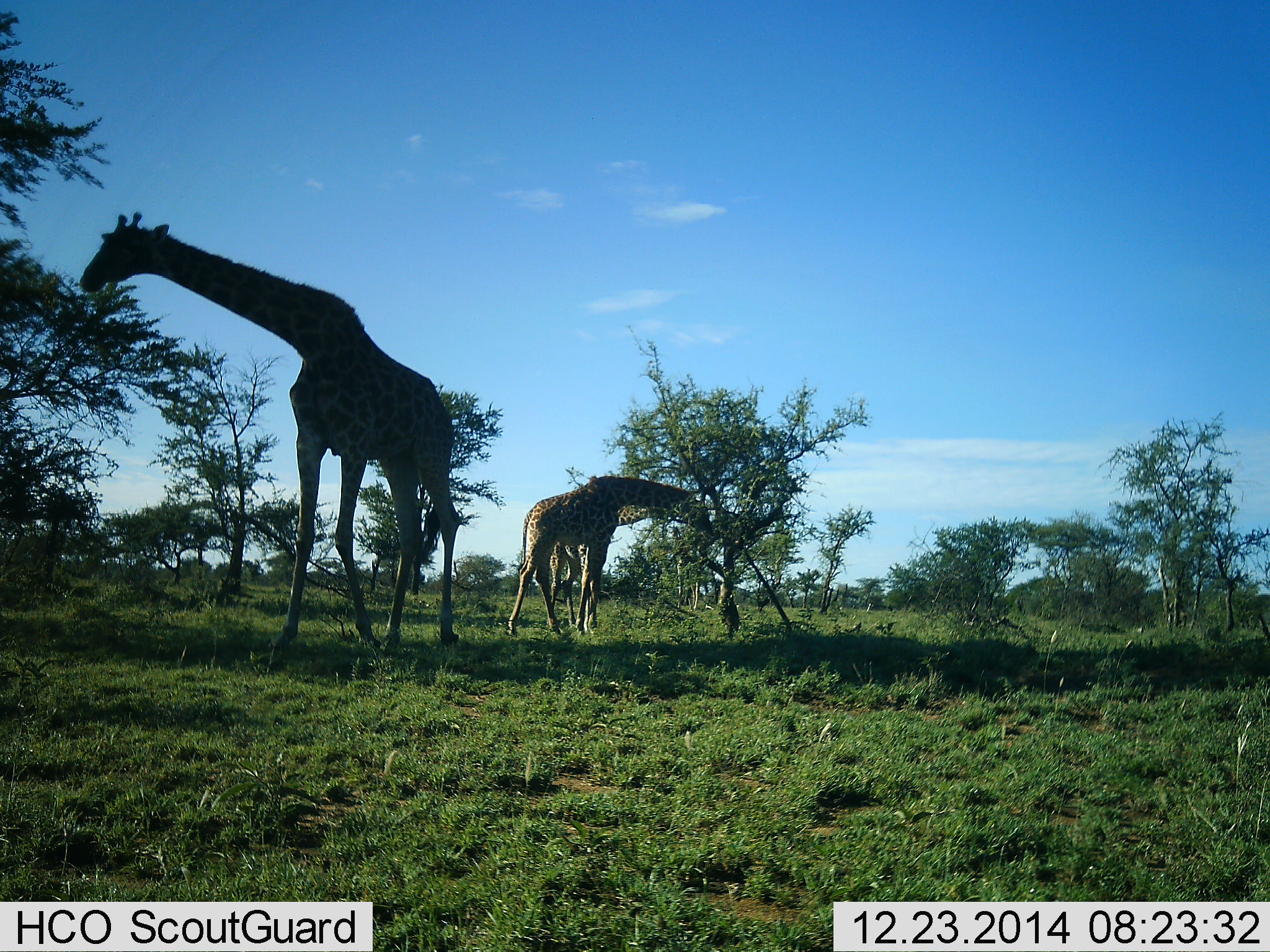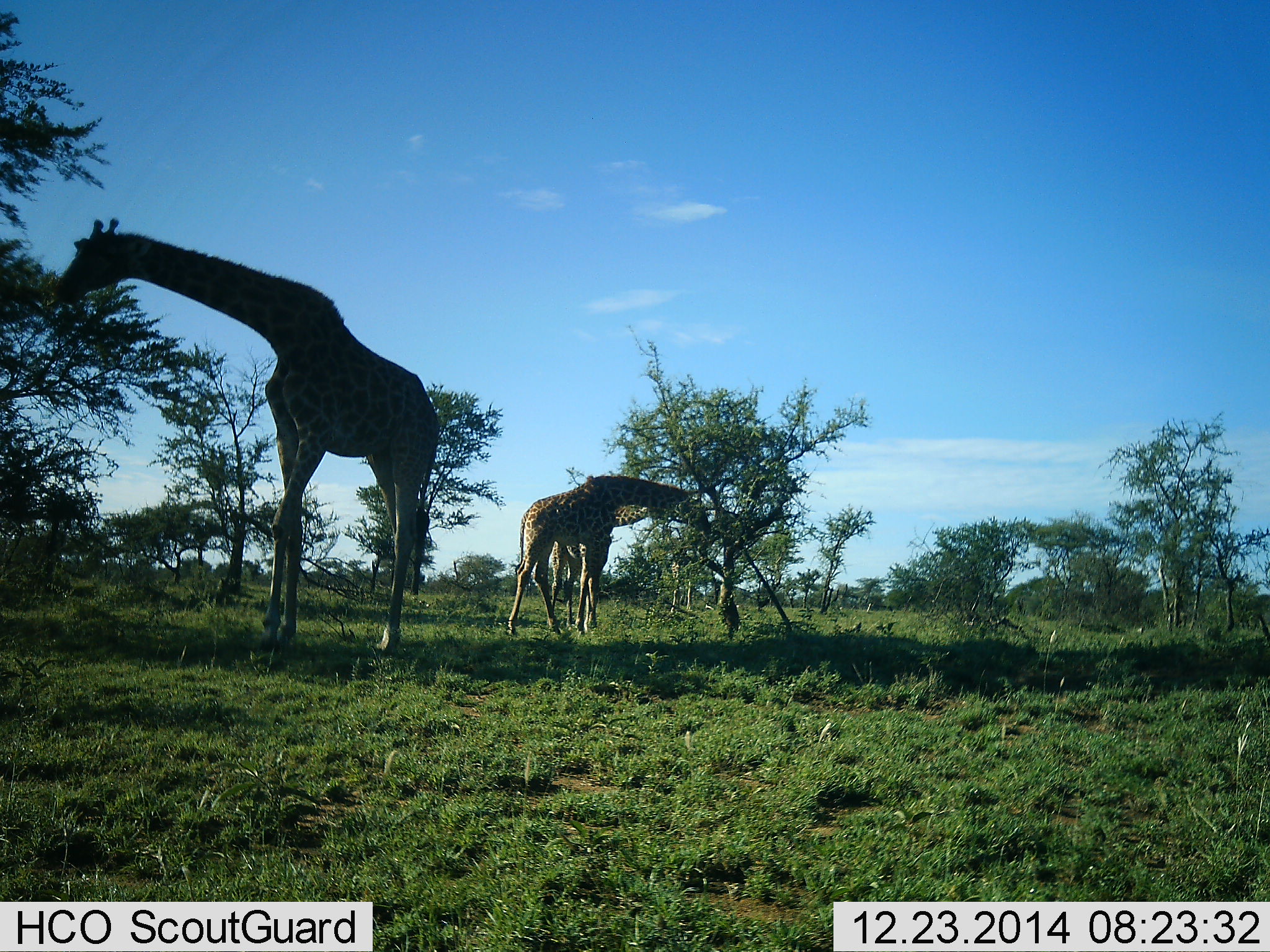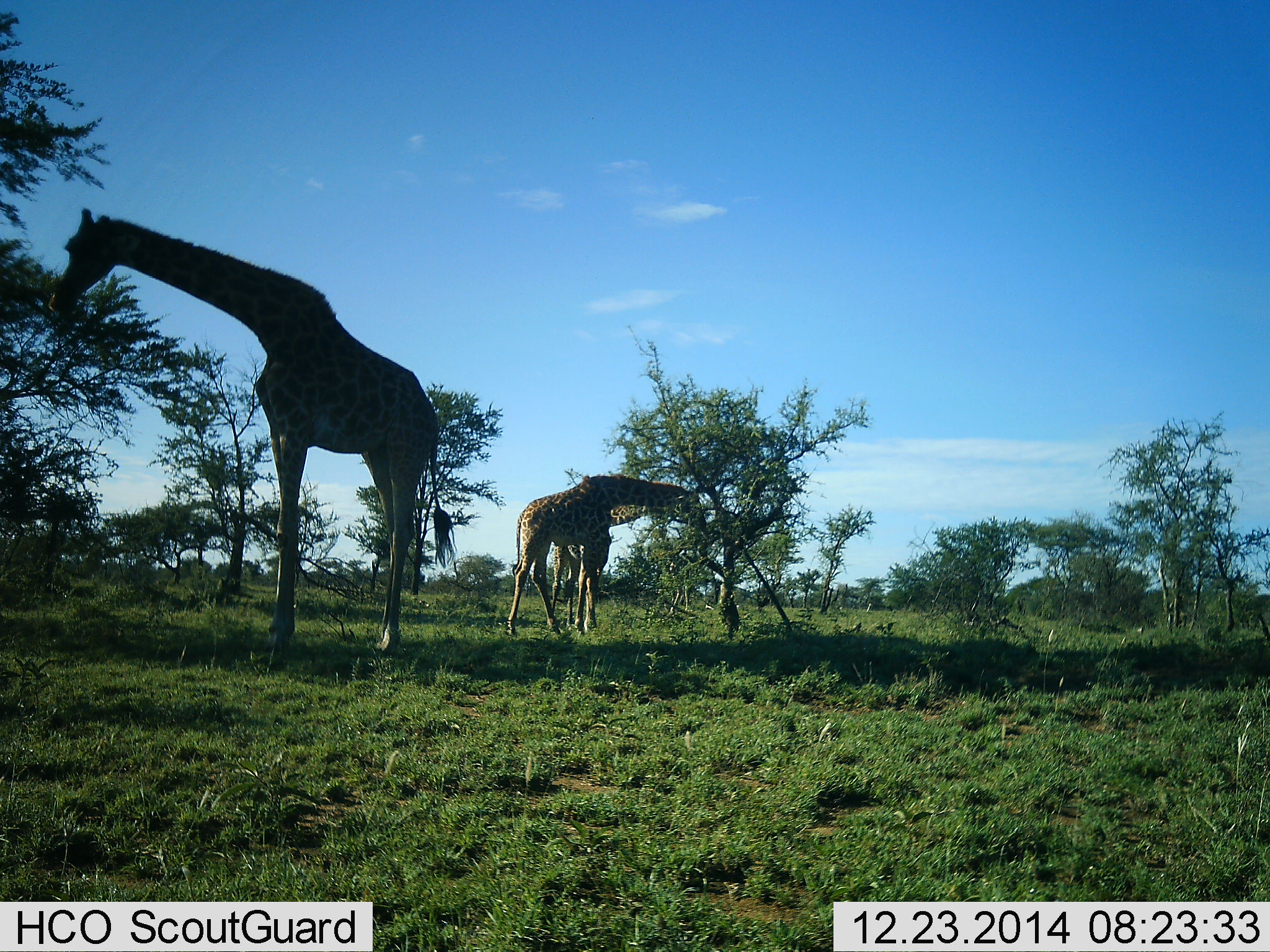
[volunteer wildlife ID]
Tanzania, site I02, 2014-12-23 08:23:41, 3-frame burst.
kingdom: Animalia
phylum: Chordata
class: Mammalia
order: Artiodactyla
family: Giraffidae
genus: Giraffa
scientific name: Giraffa camelopardalis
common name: giraffe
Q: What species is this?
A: Giraffe (Giraffa camelopardalis).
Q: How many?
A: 3.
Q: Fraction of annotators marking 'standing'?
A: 20%.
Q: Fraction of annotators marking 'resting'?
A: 0%.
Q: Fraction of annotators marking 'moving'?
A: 20%.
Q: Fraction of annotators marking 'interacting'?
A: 0%.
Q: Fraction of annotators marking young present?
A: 10%.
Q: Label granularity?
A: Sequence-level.